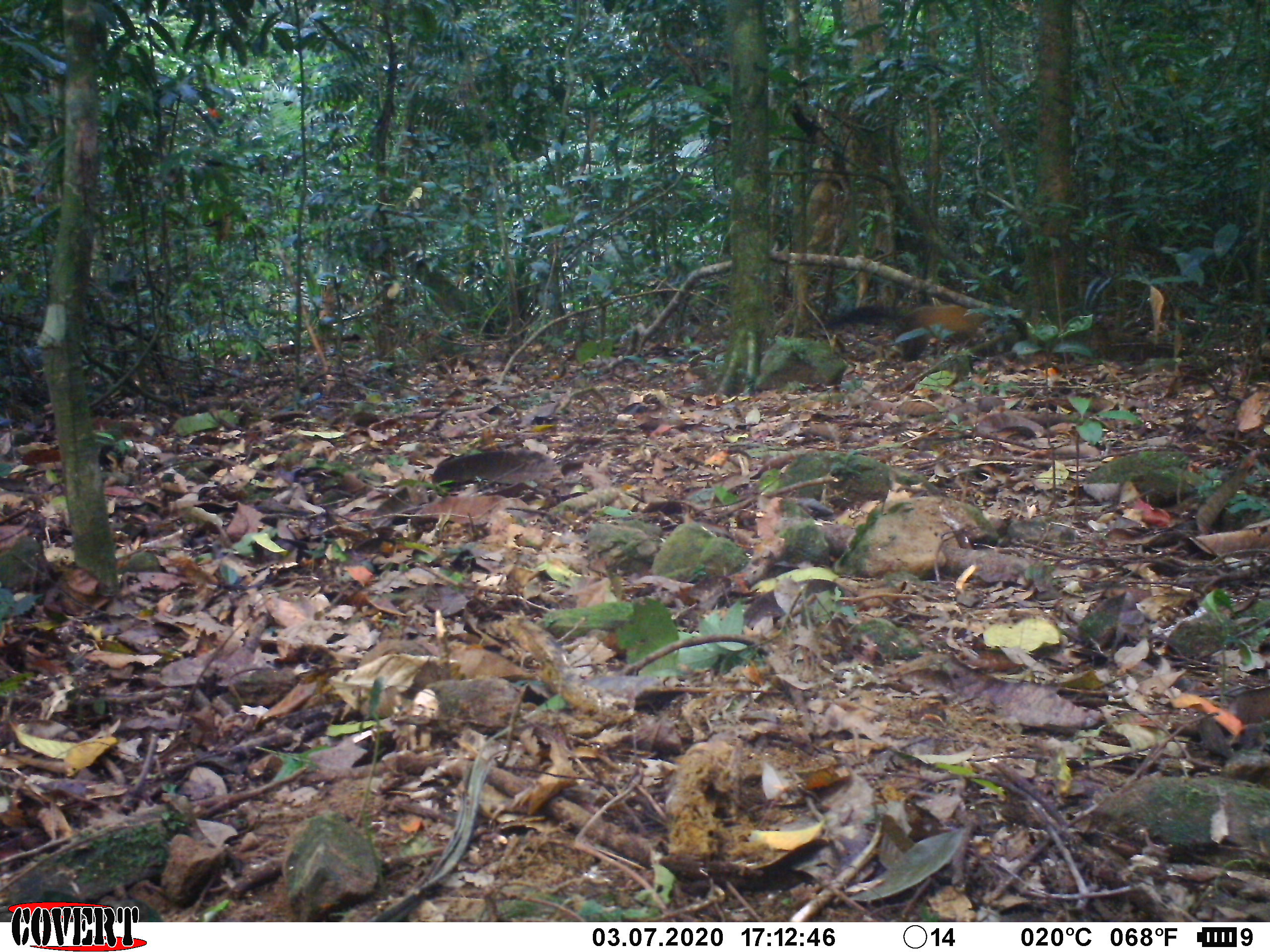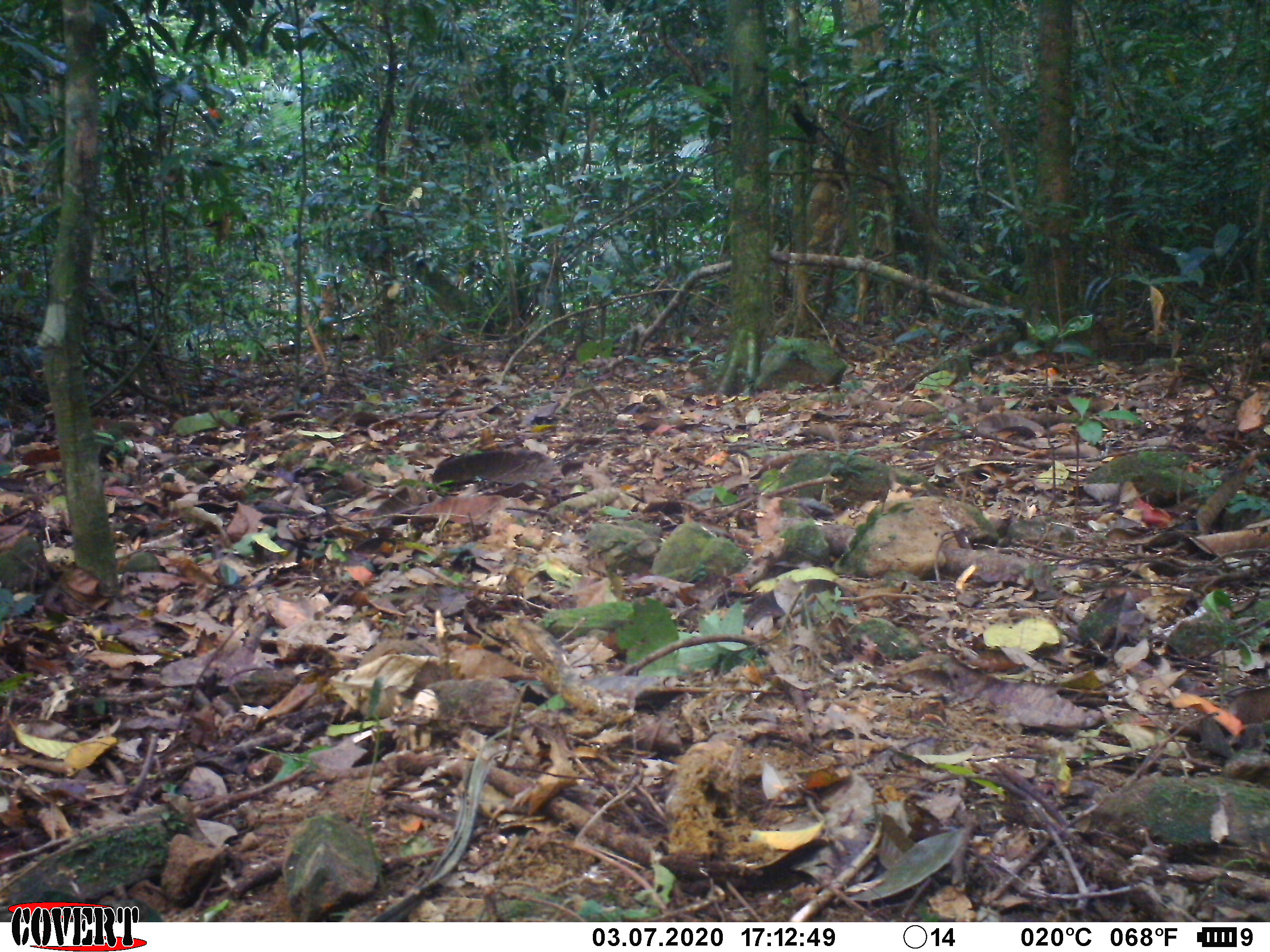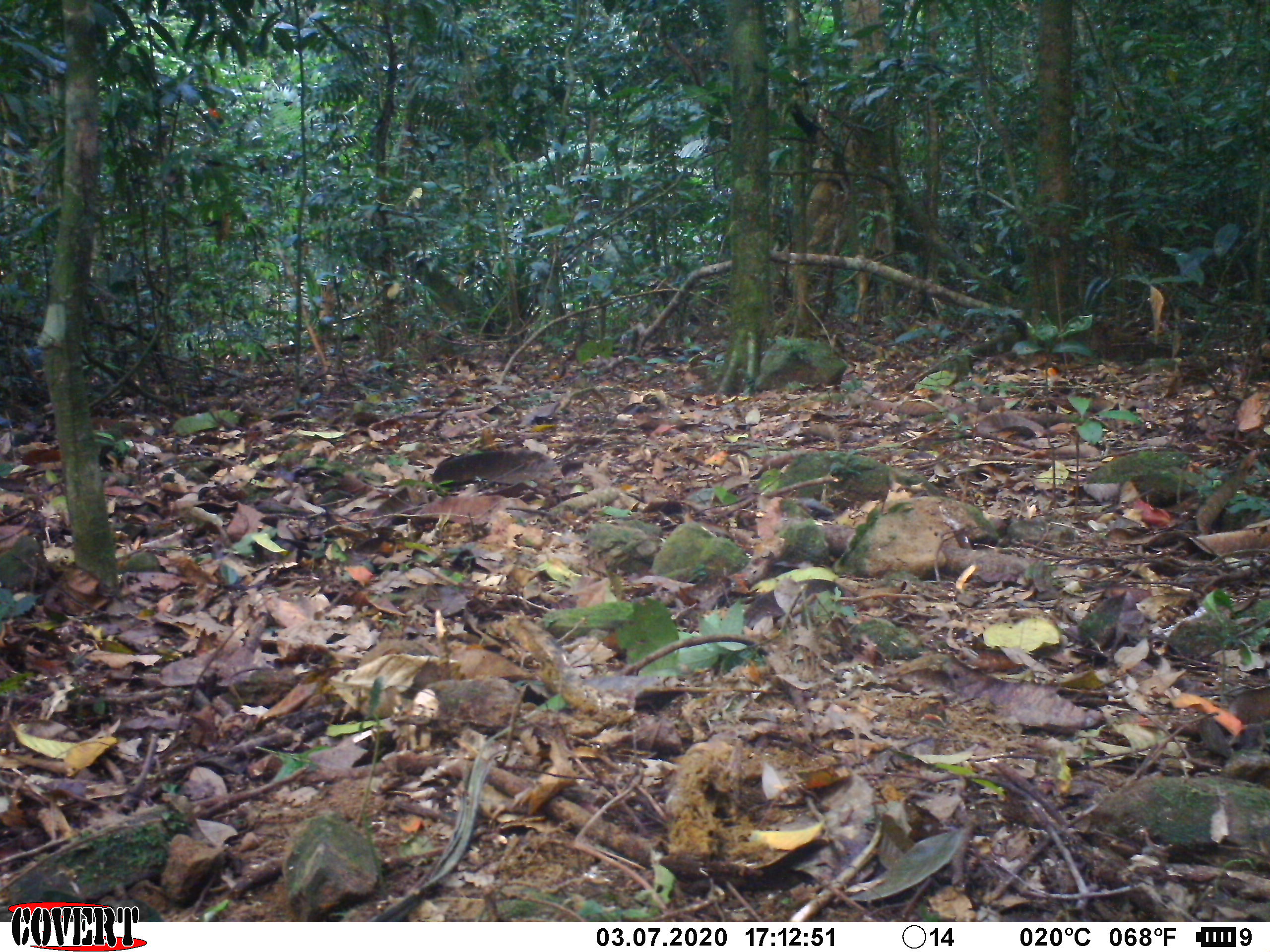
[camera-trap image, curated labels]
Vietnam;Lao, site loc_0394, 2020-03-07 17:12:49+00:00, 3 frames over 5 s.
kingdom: Animalia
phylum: Chordata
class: Mammalia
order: Carnivora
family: Mustelidae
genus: Martes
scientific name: Martes flavigula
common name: yellow-throated marten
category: yellow throated marten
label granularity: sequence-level